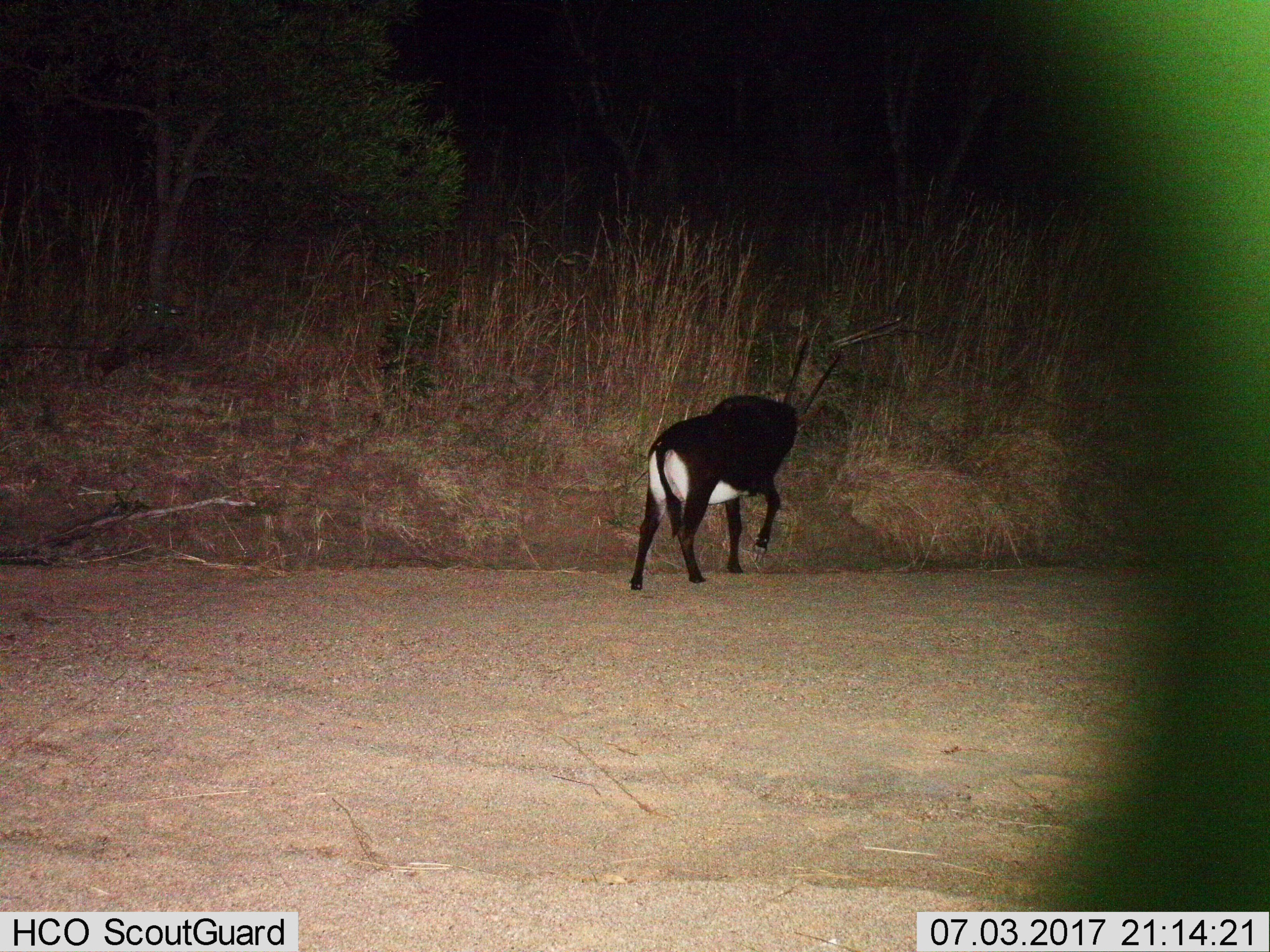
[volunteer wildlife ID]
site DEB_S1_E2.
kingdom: Animalia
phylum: Chordata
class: Mammalia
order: Artiodactyla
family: Bovidae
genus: Hippotragus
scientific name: Hippotragus niger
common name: sable antelope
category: sable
Sable (sable antelope) (Hippotragus niger), count 1. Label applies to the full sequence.